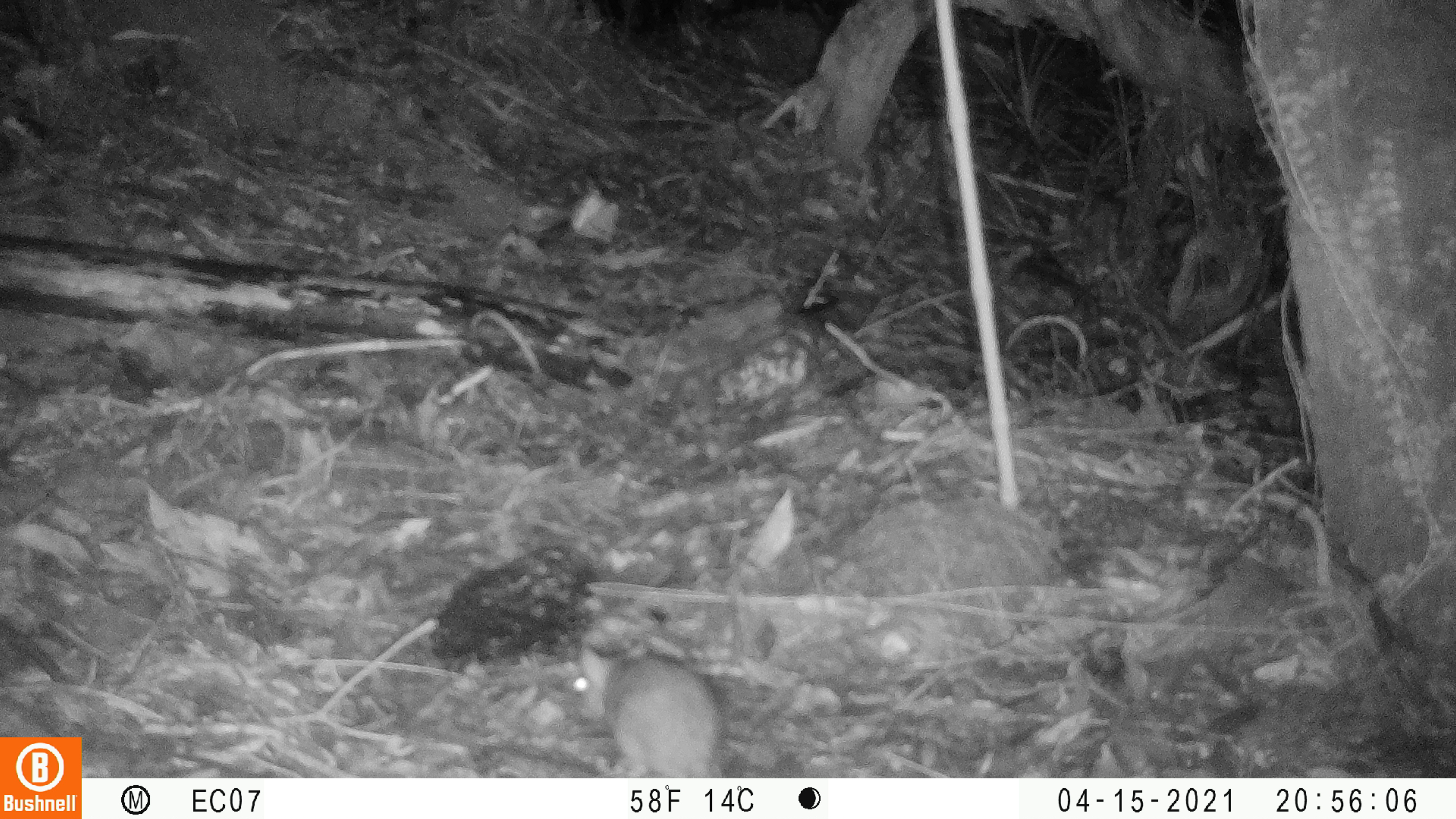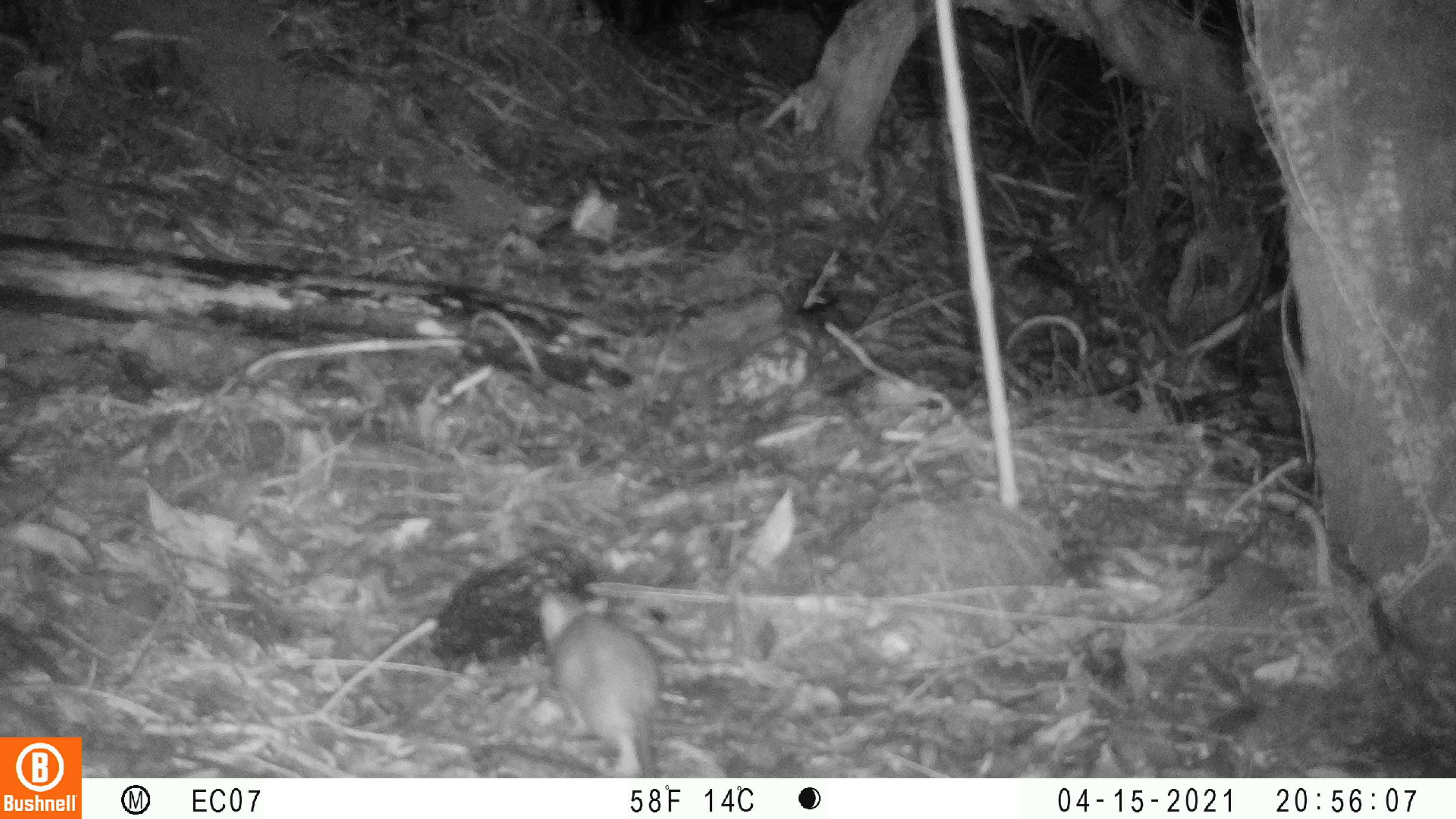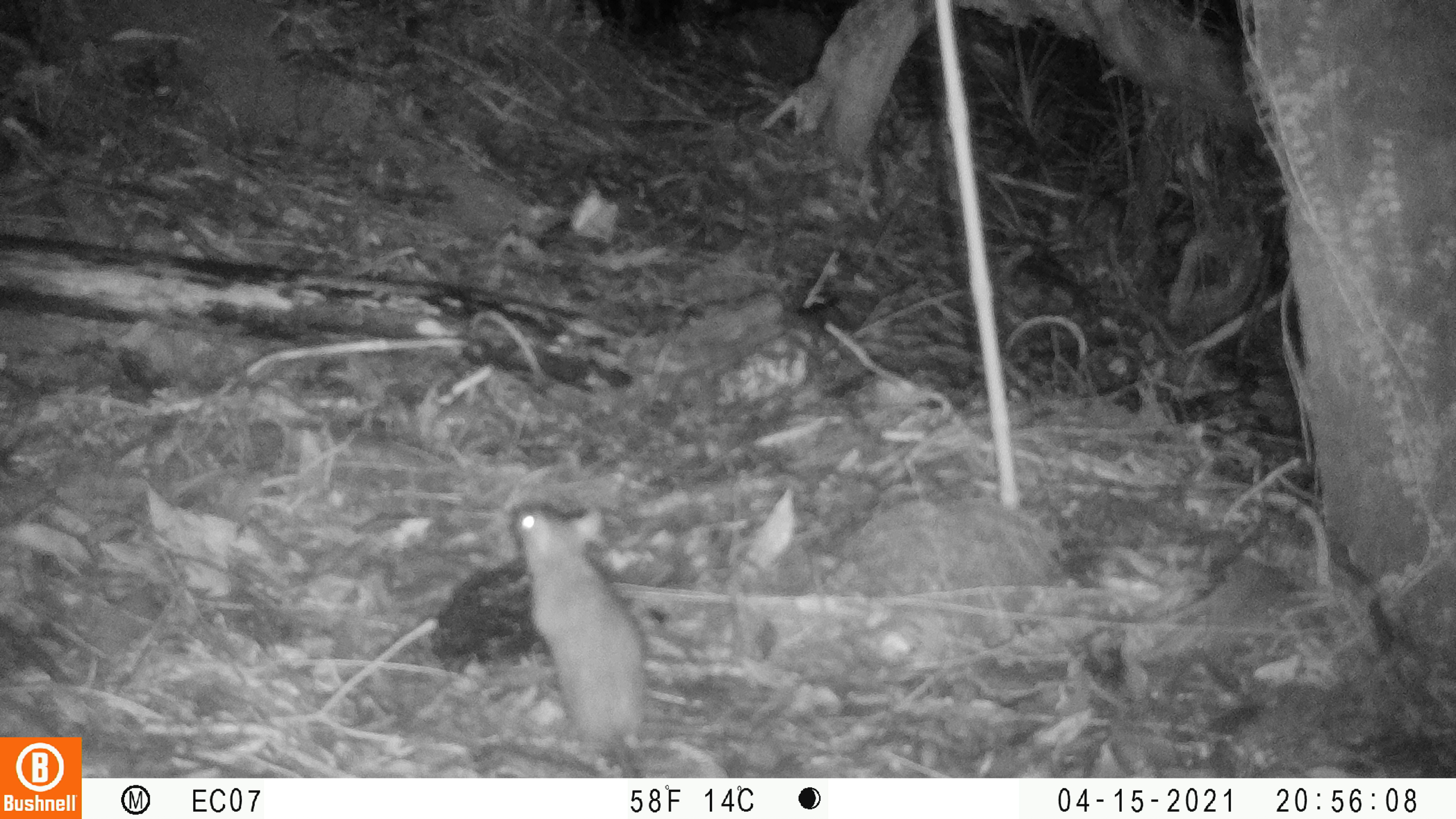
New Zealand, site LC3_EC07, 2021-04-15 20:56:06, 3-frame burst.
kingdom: Animalia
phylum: Chordata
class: Mammalia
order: Rodentia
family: Muridae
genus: Rattus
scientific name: Rattus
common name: rat